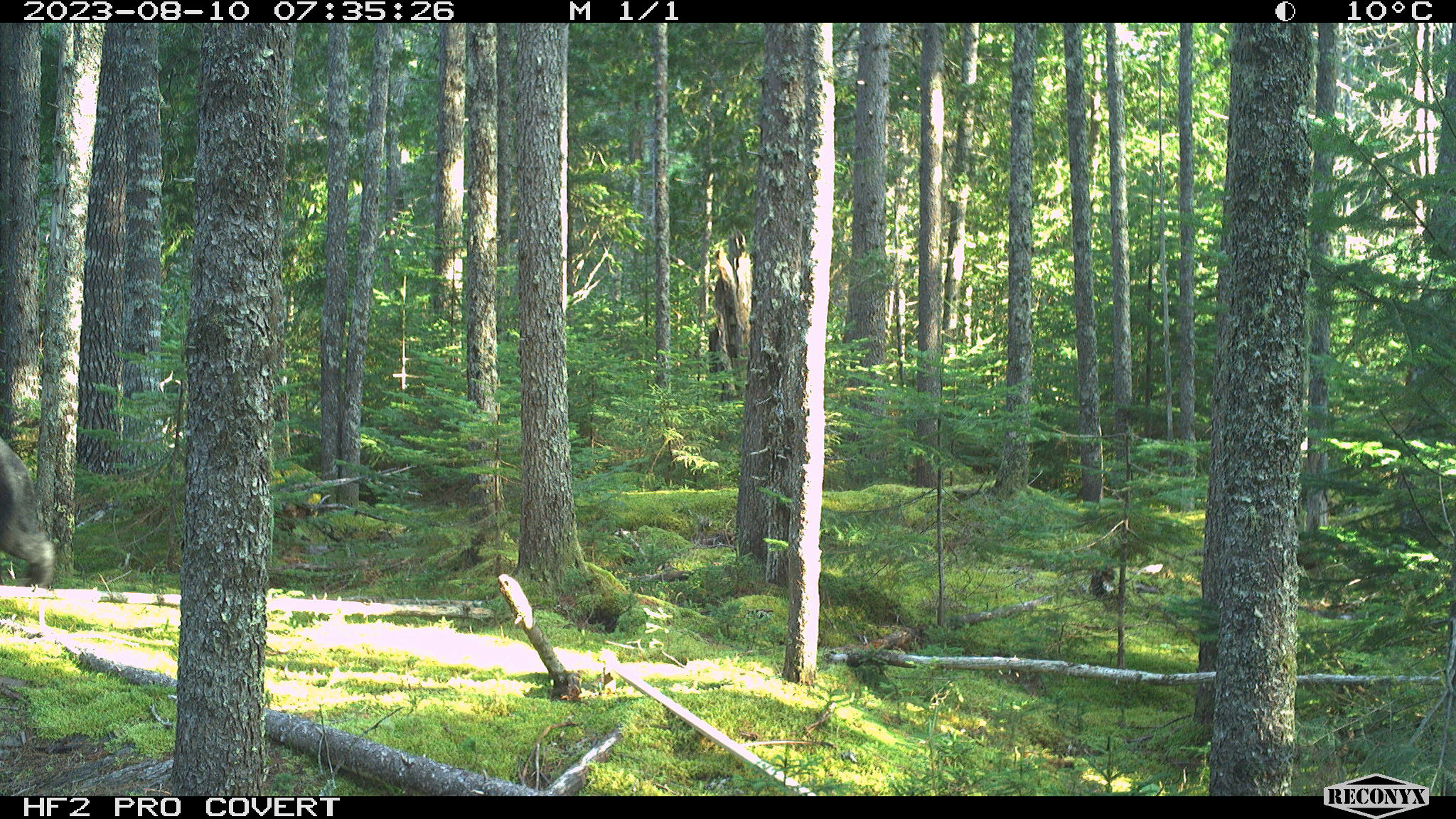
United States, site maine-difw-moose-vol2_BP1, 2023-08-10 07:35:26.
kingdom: Animalia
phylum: Chordata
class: Mammalia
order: Carnivora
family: Ursidae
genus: Ursus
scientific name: Ursus americanus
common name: black bear